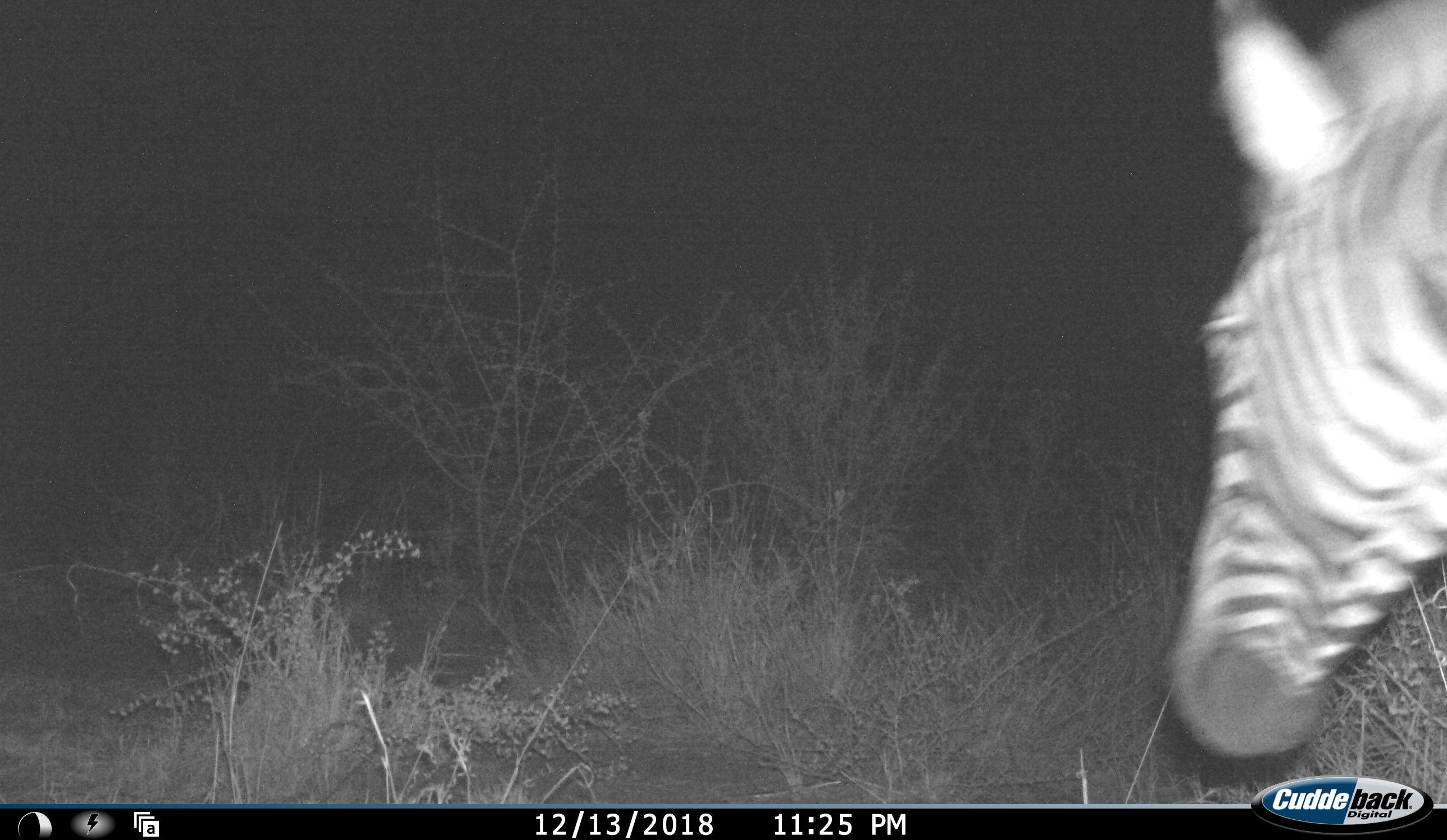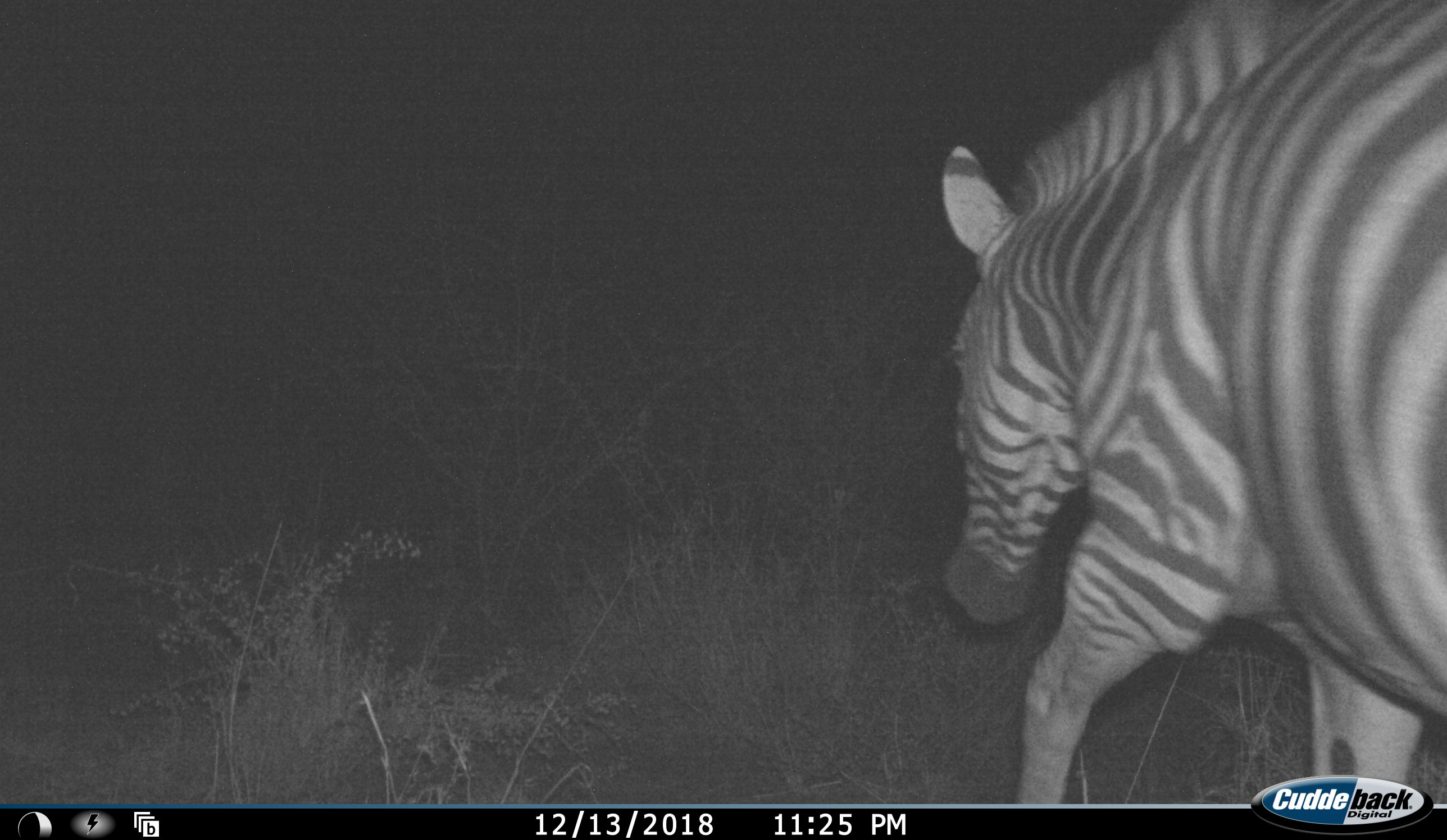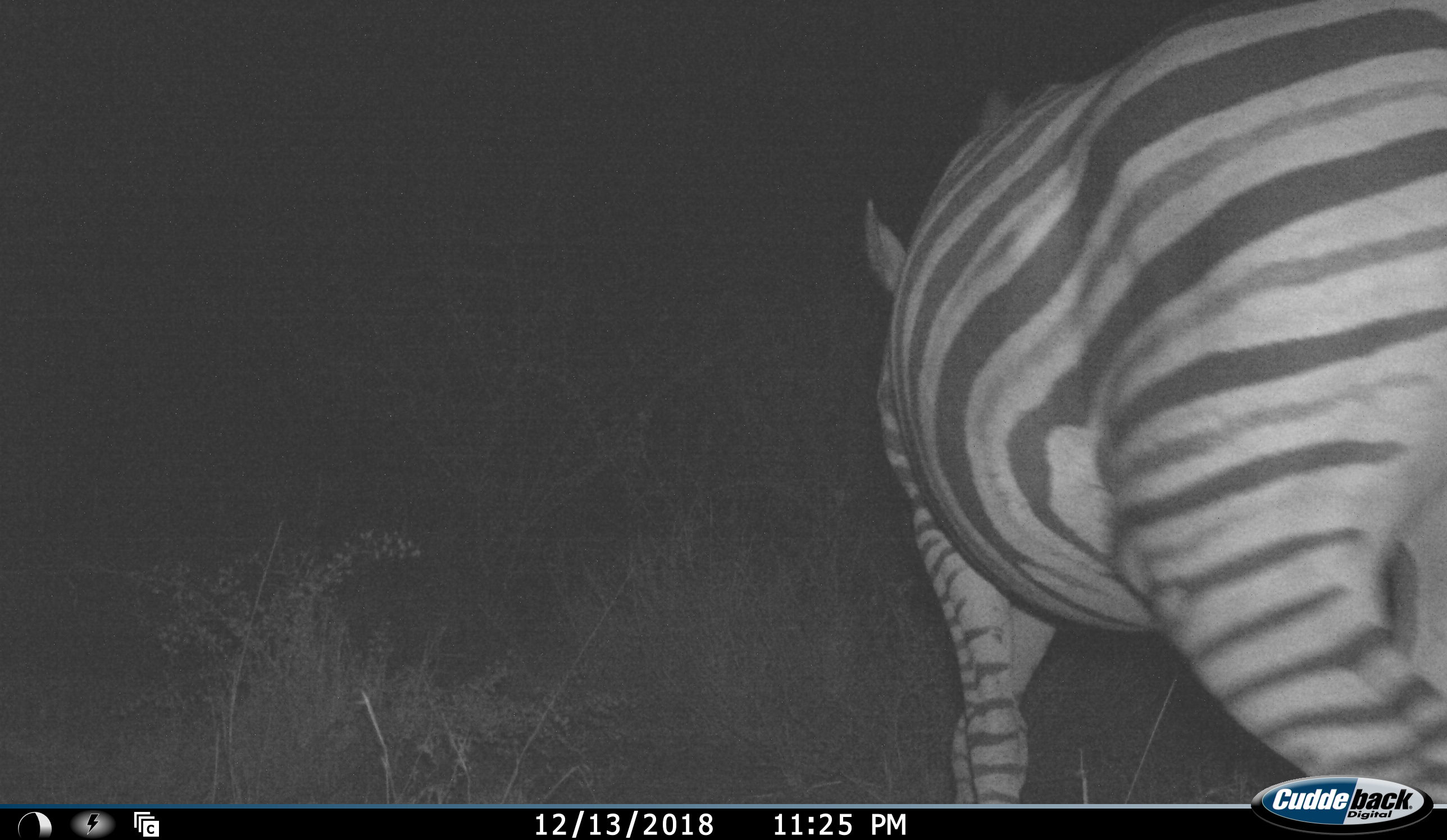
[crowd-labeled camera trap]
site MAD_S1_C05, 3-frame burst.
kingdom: Animalia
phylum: Chordata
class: Mammalia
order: Perissodactyla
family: Equidae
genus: Equus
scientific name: Equus quagga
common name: plains zebra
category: zebraplains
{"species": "zebraplains (plains zebra) (Equus quagga)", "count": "1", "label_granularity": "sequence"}